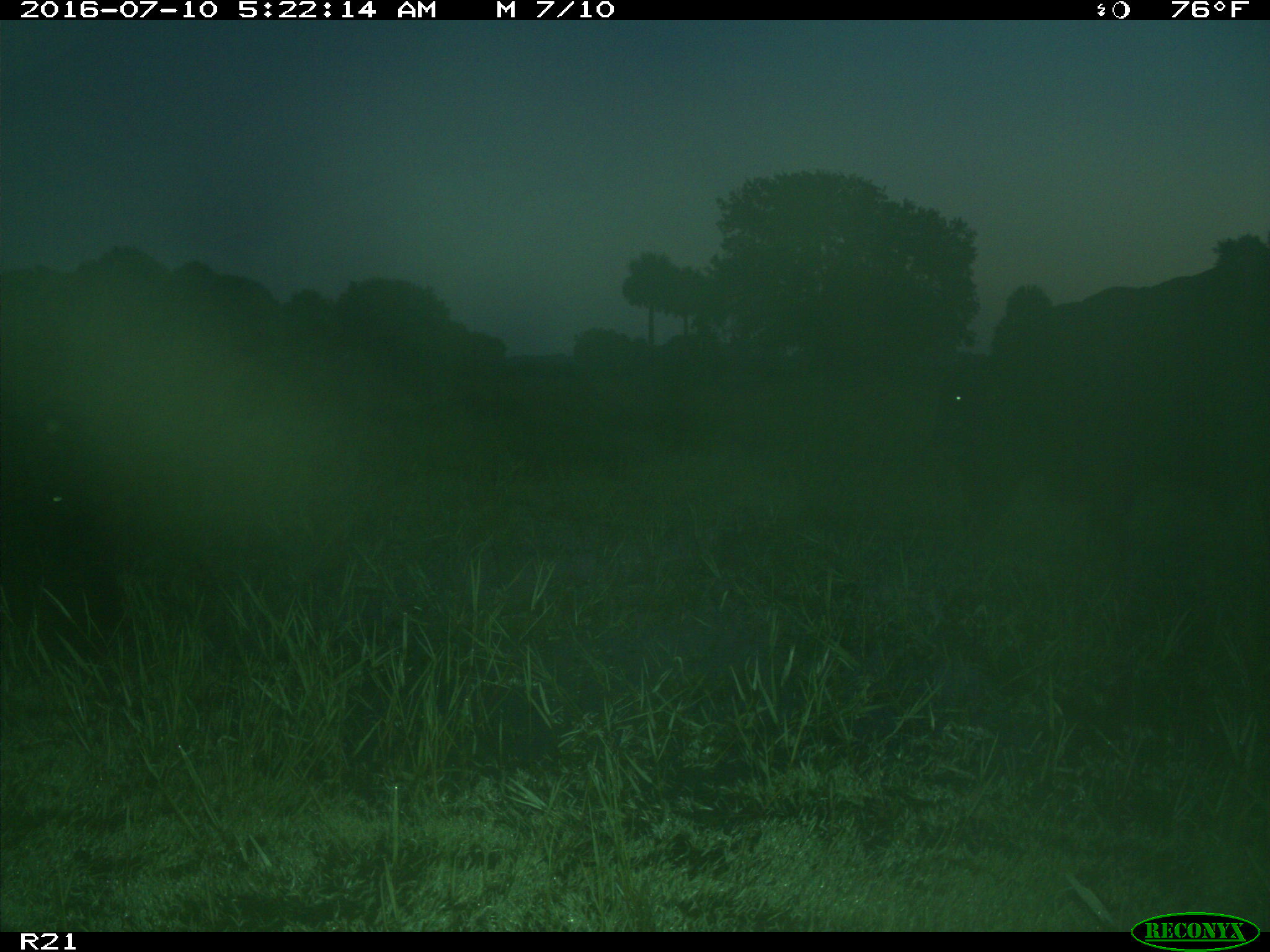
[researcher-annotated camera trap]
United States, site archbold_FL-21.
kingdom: Animalia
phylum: Chordata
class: Mammalia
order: Artiodactyla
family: Bovidae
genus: Bos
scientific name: Bos taurus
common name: domestic cow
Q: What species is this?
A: Bos taurus (domestic cow).